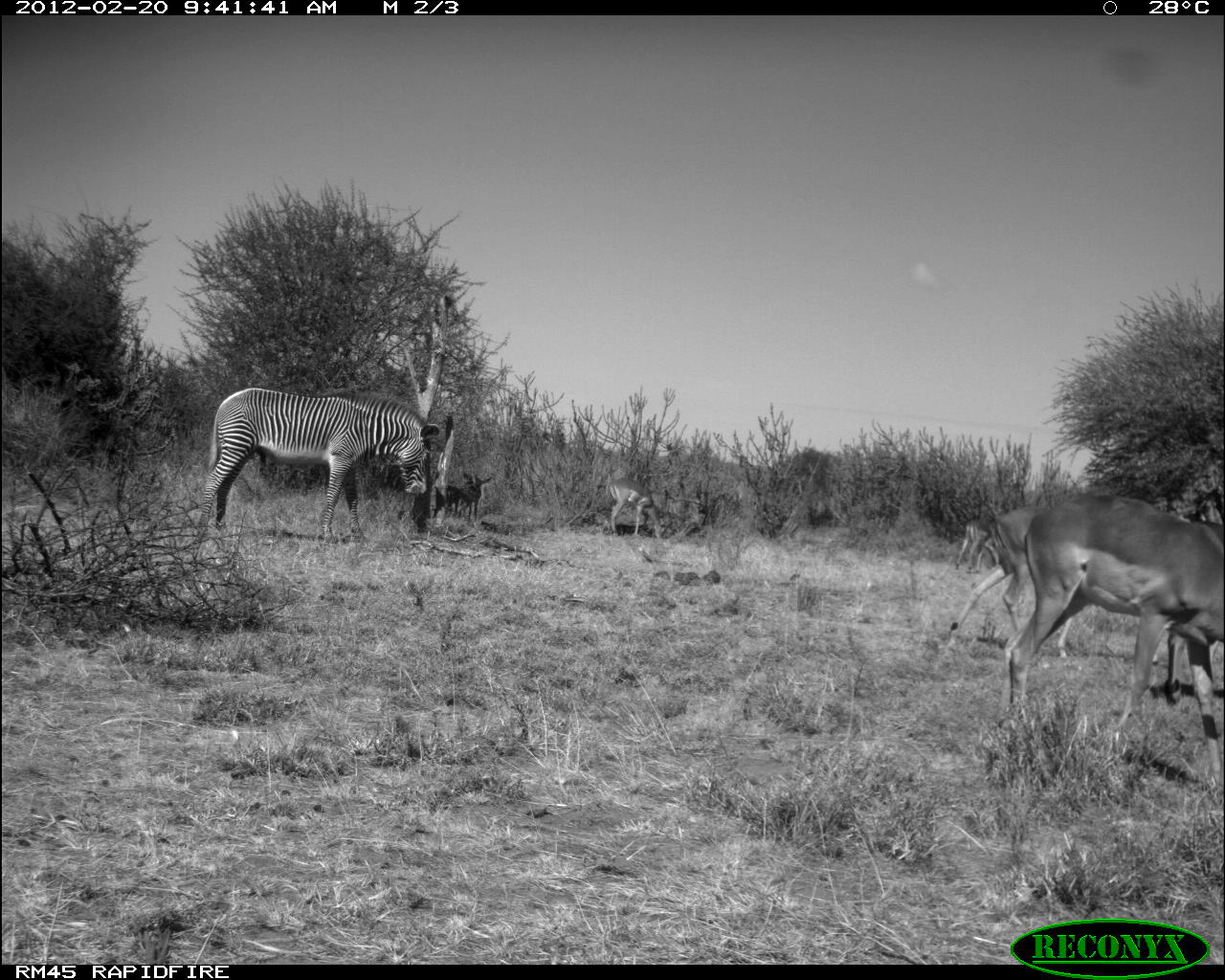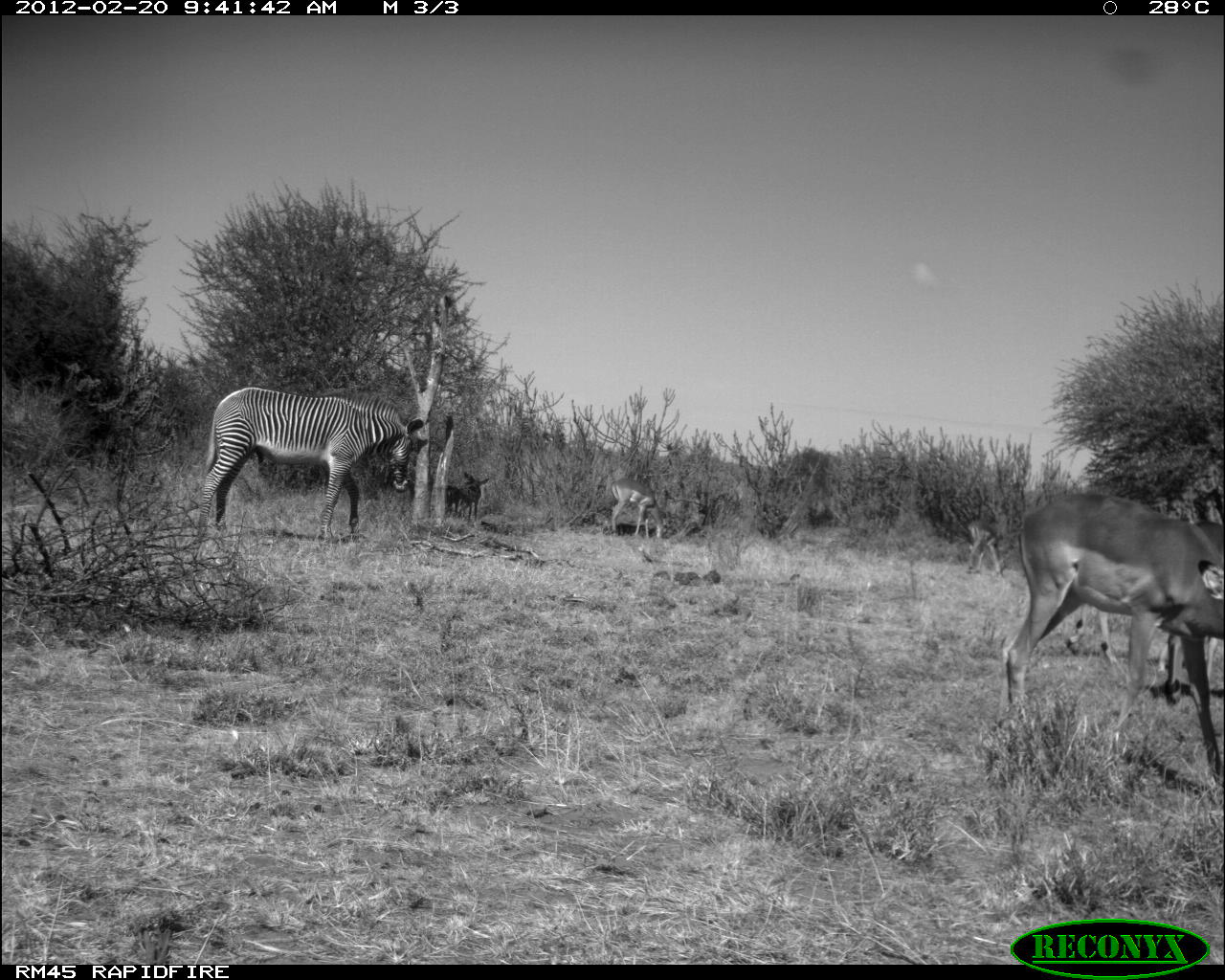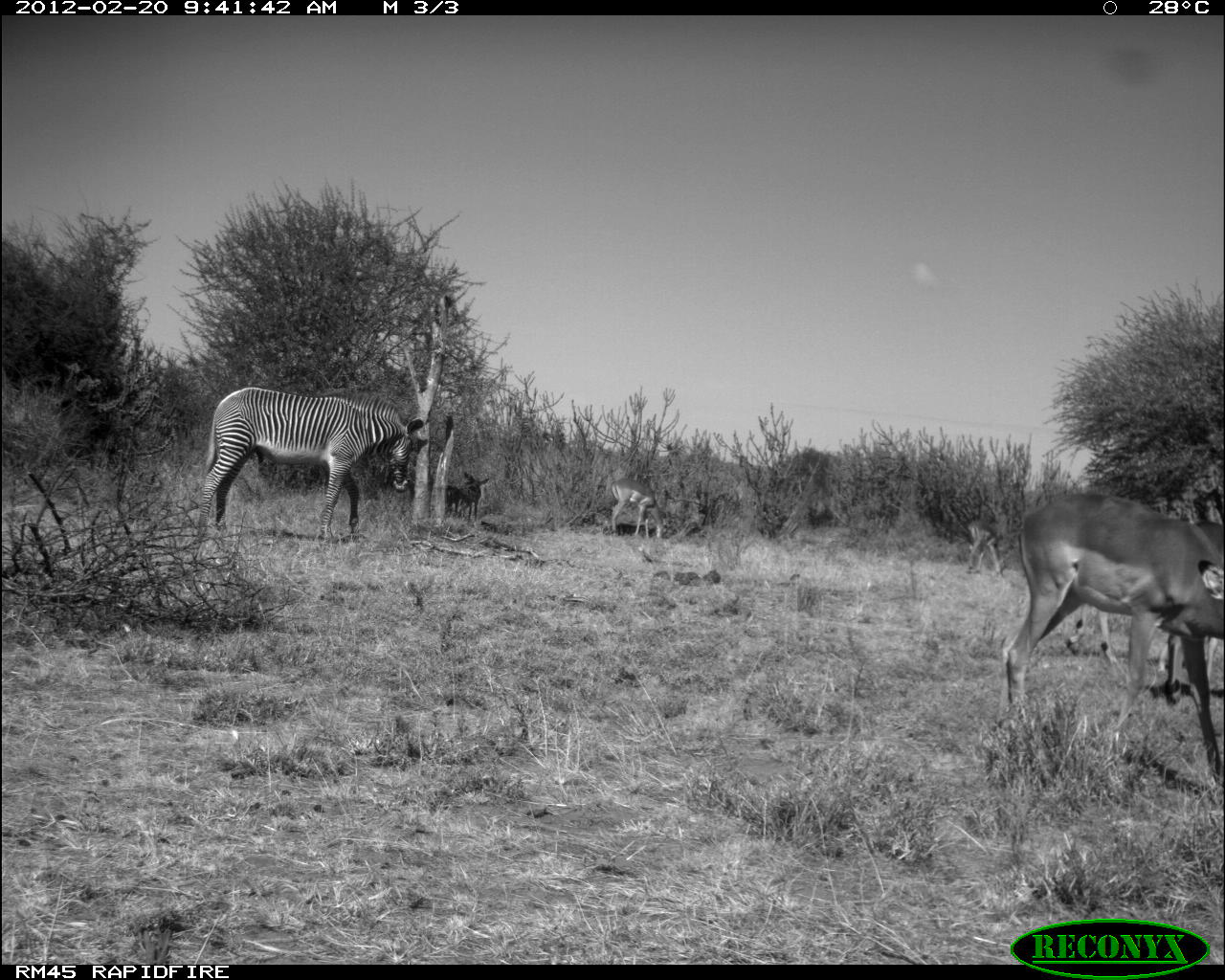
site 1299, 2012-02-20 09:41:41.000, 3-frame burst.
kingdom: Animalia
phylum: Chordata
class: Mammalia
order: Artiodactyla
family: Bovidae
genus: Aepyceros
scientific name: Aepyceros melampus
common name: impala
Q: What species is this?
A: Aepyceros melampus (impala).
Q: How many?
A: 4.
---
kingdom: Animalia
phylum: Chordata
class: Mammalia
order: Perissodactyla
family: Equidae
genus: Equus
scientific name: Equus grevyi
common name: grévy's zebra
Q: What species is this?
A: Equus grevyi (grévy's zebra).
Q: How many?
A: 1.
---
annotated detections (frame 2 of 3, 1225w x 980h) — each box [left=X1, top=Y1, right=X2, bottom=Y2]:
equus grevyi: [left=1004, top=491, right=1224, bottom=784]; [left=192, top=386, right=423, bottom=544]; [left=1064, top=602, right=1224, bottom=703]; [left=609, top=478, right=669, bottom=538]; [left=966, top=519, right=1003, bottom=577]; [left=458, top=470, right=489, bottom=529]; [left=446, top=485, right=460, bottom=517]